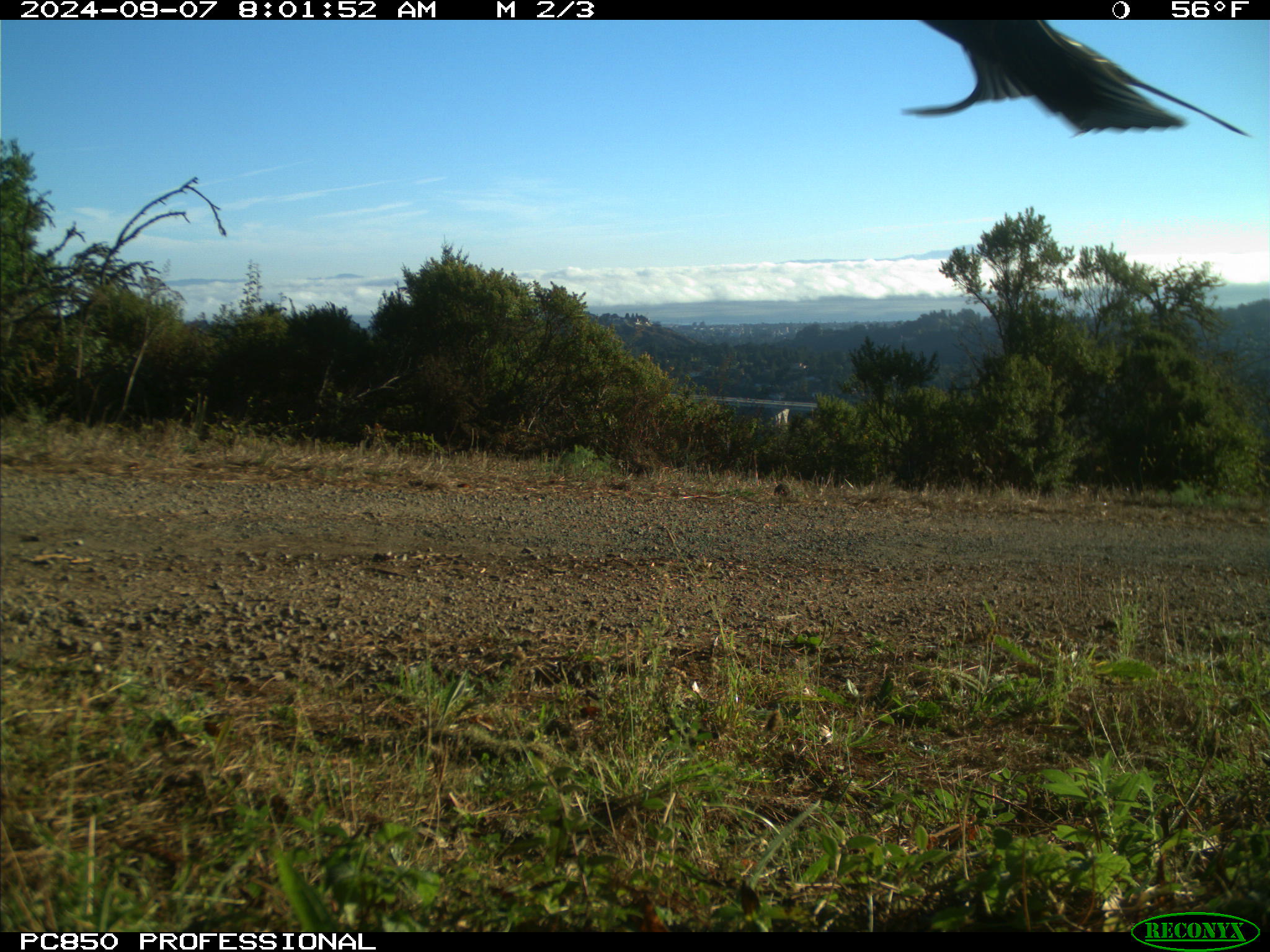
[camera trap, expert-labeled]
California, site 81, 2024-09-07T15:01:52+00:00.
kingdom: Animalia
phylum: Chordata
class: Aves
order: Passeriformes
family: Passerellidae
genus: Pipilo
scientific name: Pipilo maculatus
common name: spotted towhee